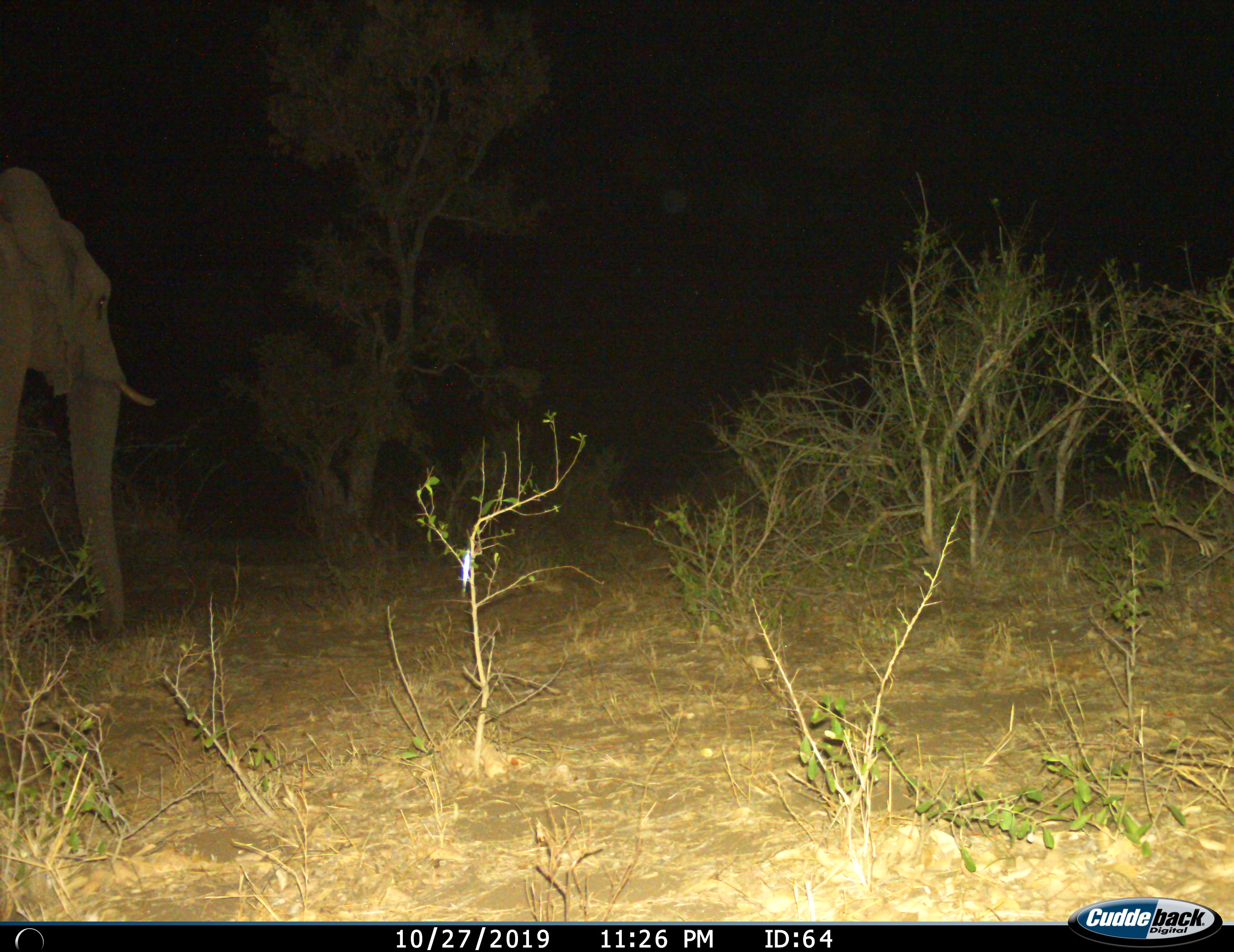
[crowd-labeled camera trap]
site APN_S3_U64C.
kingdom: Animalia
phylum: Chordata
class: Mammalia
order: Proboscidea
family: Elephantidae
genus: Loxodonta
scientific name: Loxodonta africana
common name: african bush elephant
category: elephant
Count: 1.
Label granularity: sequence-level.